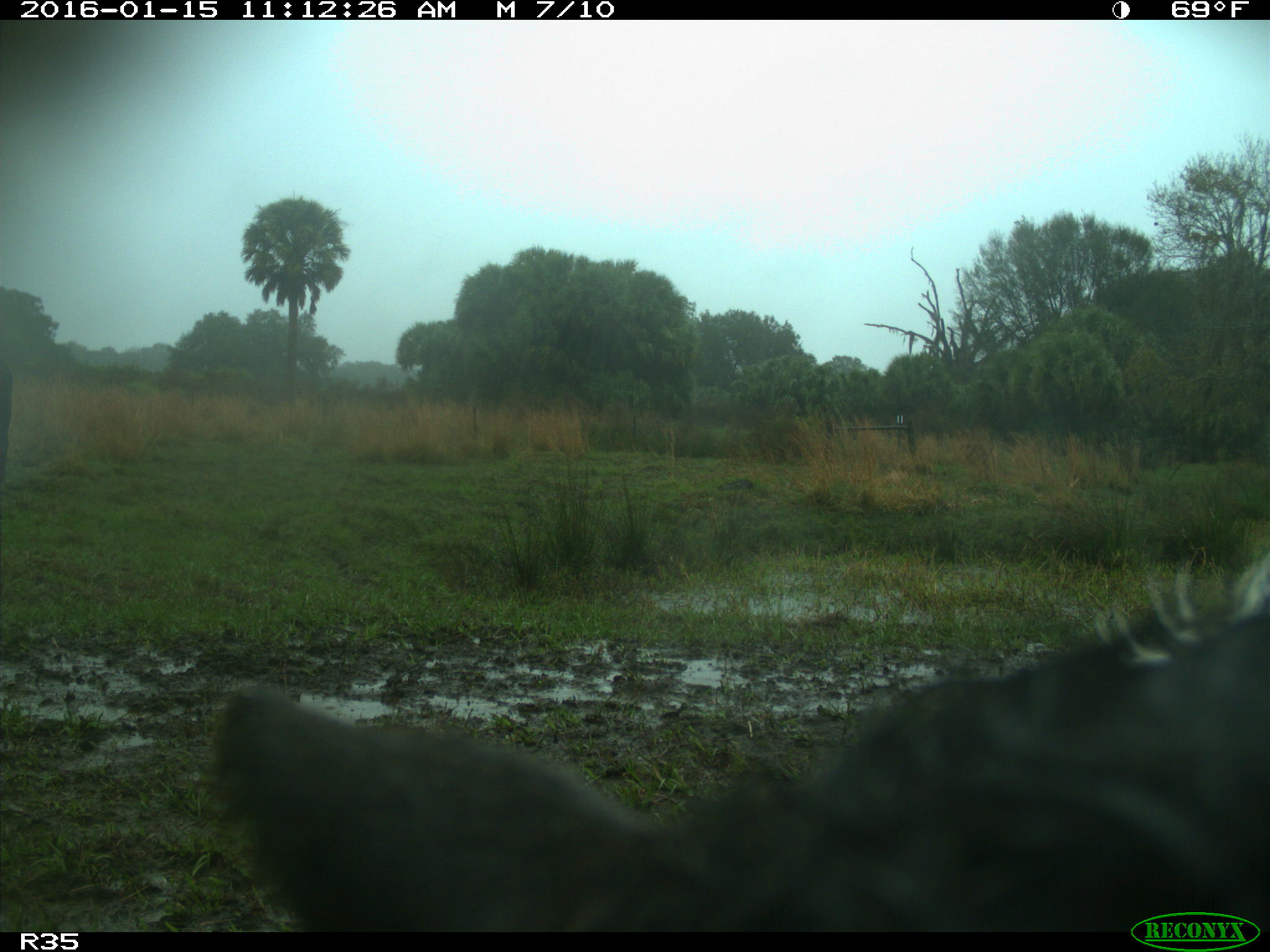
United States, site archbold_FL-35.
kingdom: Animalia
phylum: Chordata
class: Mammalia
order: Artiodactyla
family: Bovidae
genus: Bos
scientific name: Bos taurus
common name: domestic cow